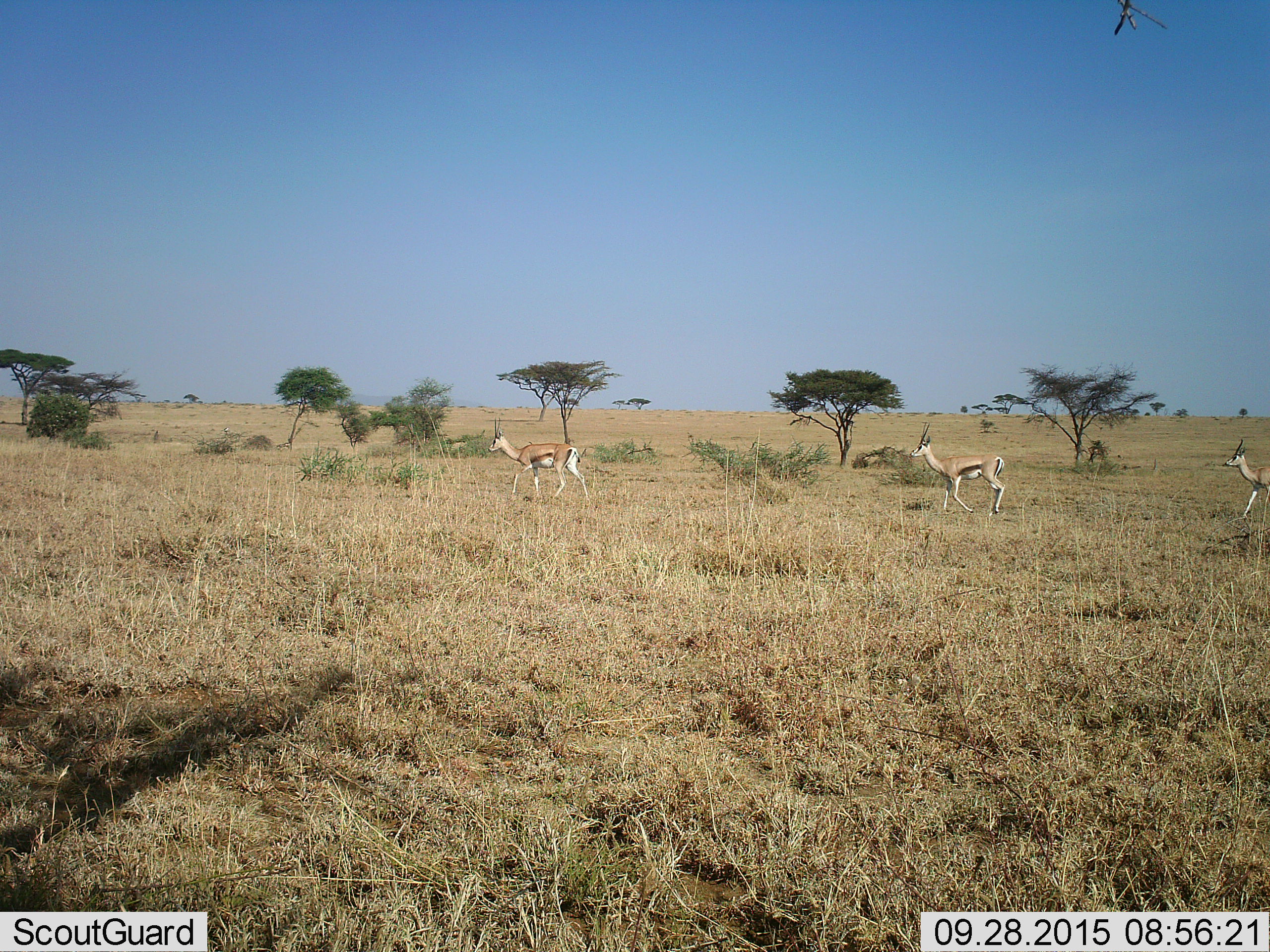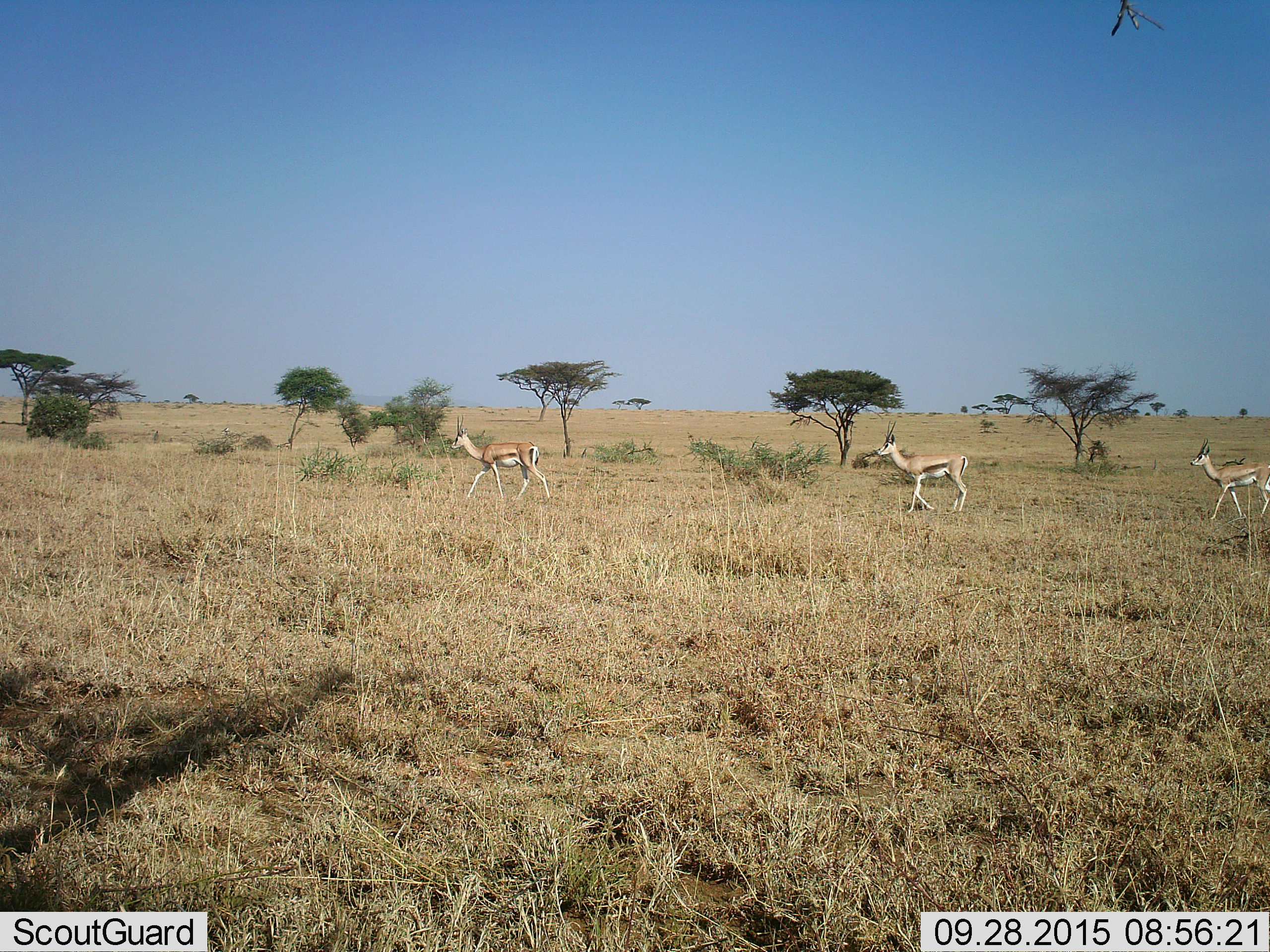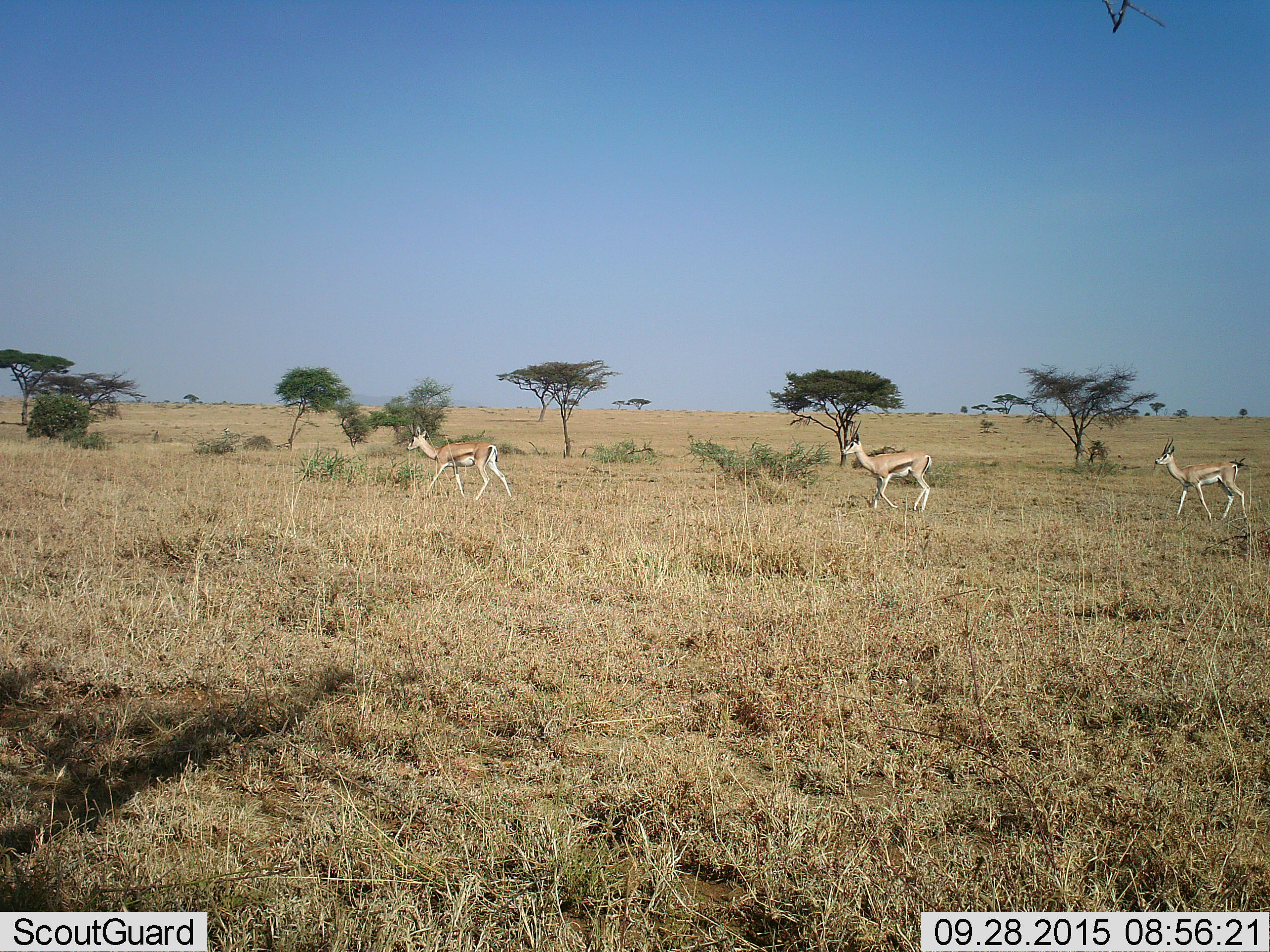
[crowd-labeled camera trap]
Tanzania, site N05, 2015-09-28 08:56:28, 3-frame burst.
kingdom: Animalia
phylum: Chordata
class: Mammalia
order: Artiodactyla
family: Bovidae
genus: Eudorcas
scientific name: Eudorcas thomsonii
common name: thomson's gazelle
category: gazellethomsons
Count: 3.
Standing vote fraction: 0%.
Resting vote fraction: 0%.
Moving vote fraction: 100%.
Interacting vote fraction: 0%.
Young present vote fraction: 20%.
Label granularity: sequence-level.